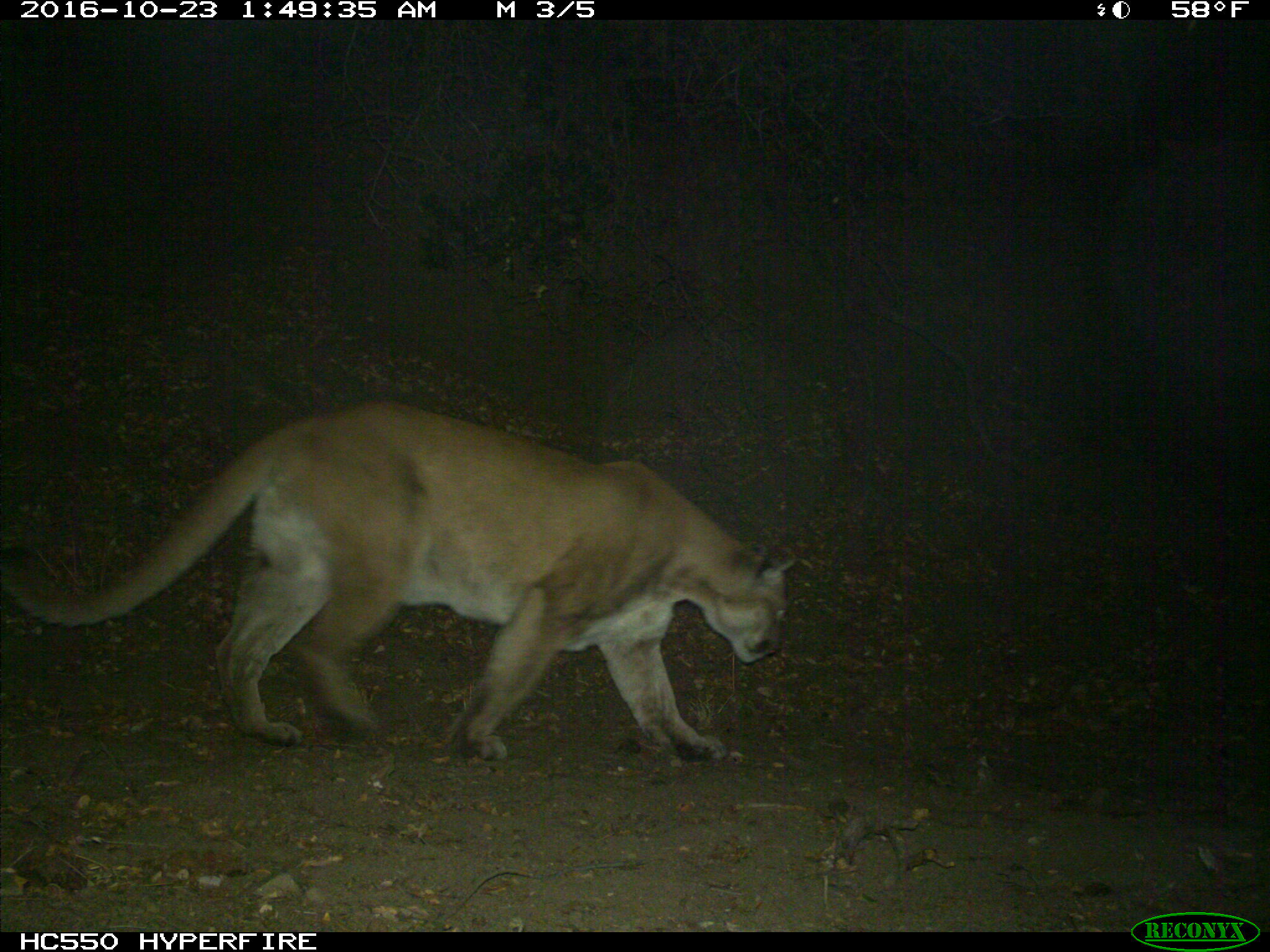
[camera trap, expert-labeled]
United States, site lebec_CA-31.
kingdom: Animalia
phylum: Chordata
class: Mammalia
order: Carnivora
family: Felidae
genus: Puma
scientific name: Puma concolor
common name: mountain lion